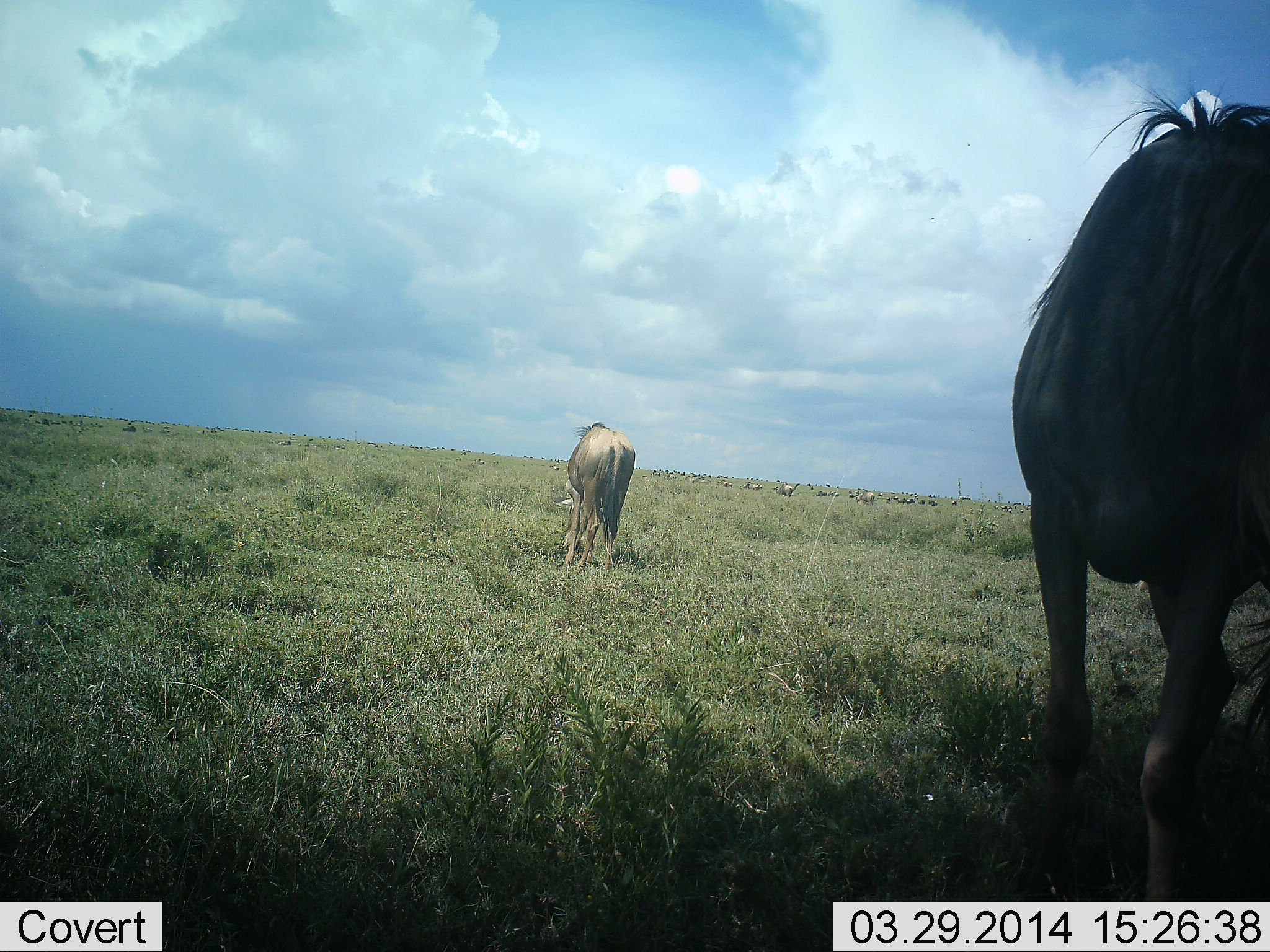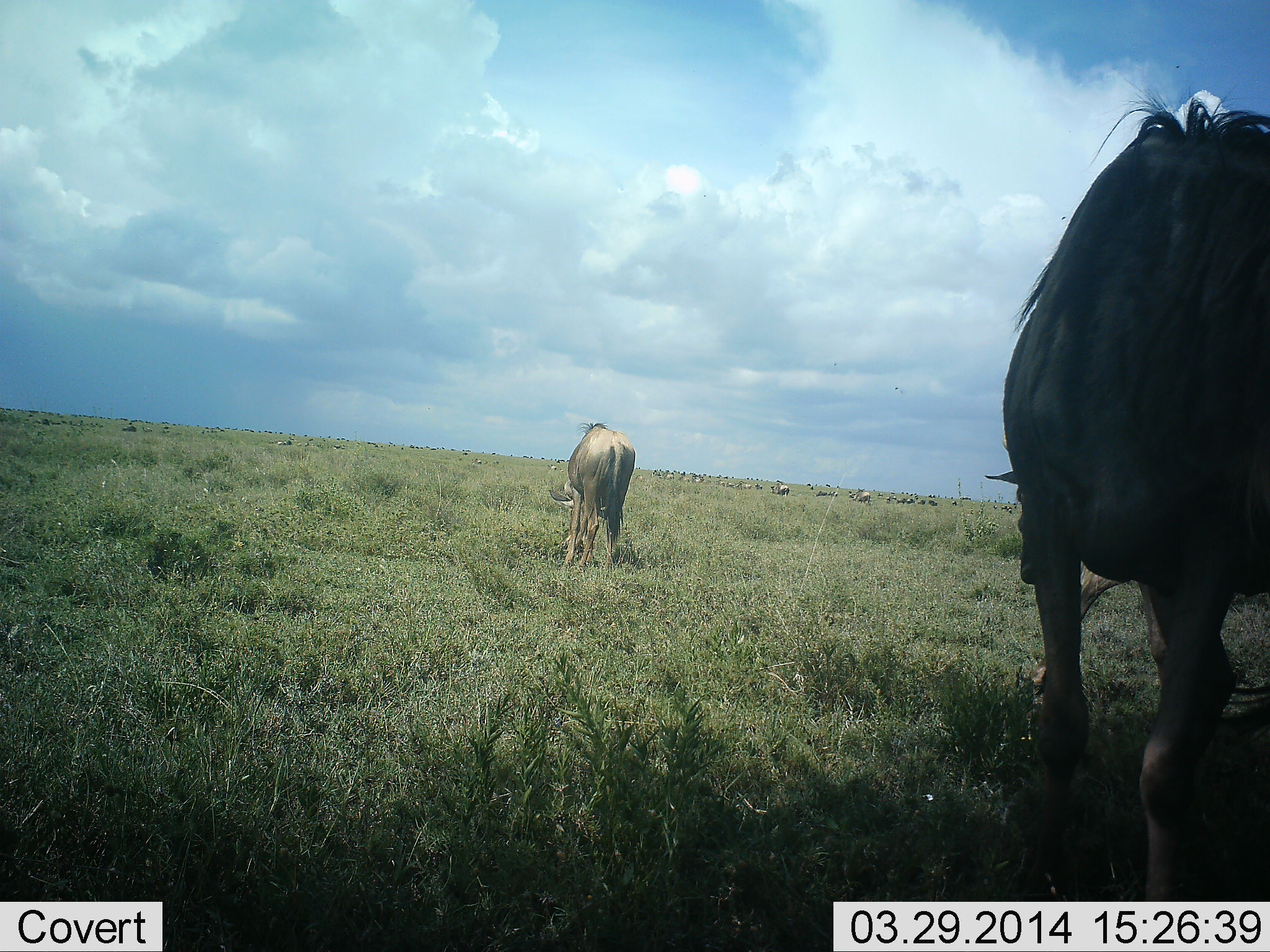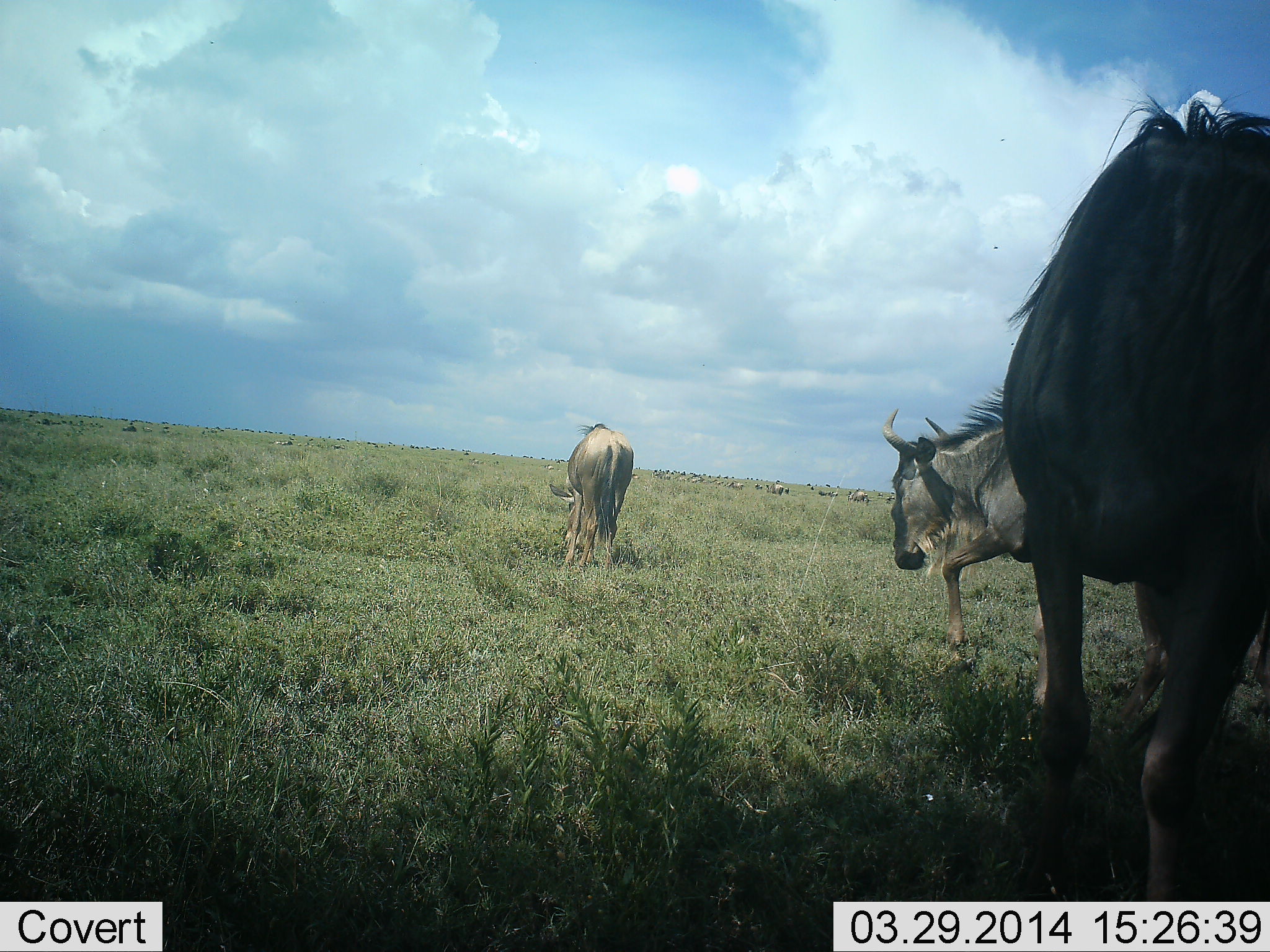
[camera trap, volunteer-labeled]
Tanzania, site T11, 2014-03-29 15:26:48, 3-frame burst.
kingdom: Animalia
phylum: Chordata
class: Mammalia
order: Artiodactyla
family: Bovidae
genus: Connochaetes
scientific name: Connochaetes taurinus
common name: blue wildebeest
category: wildebeest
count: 10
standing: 50%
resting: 2%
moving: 63%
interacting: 2%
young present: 0%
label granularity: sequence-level